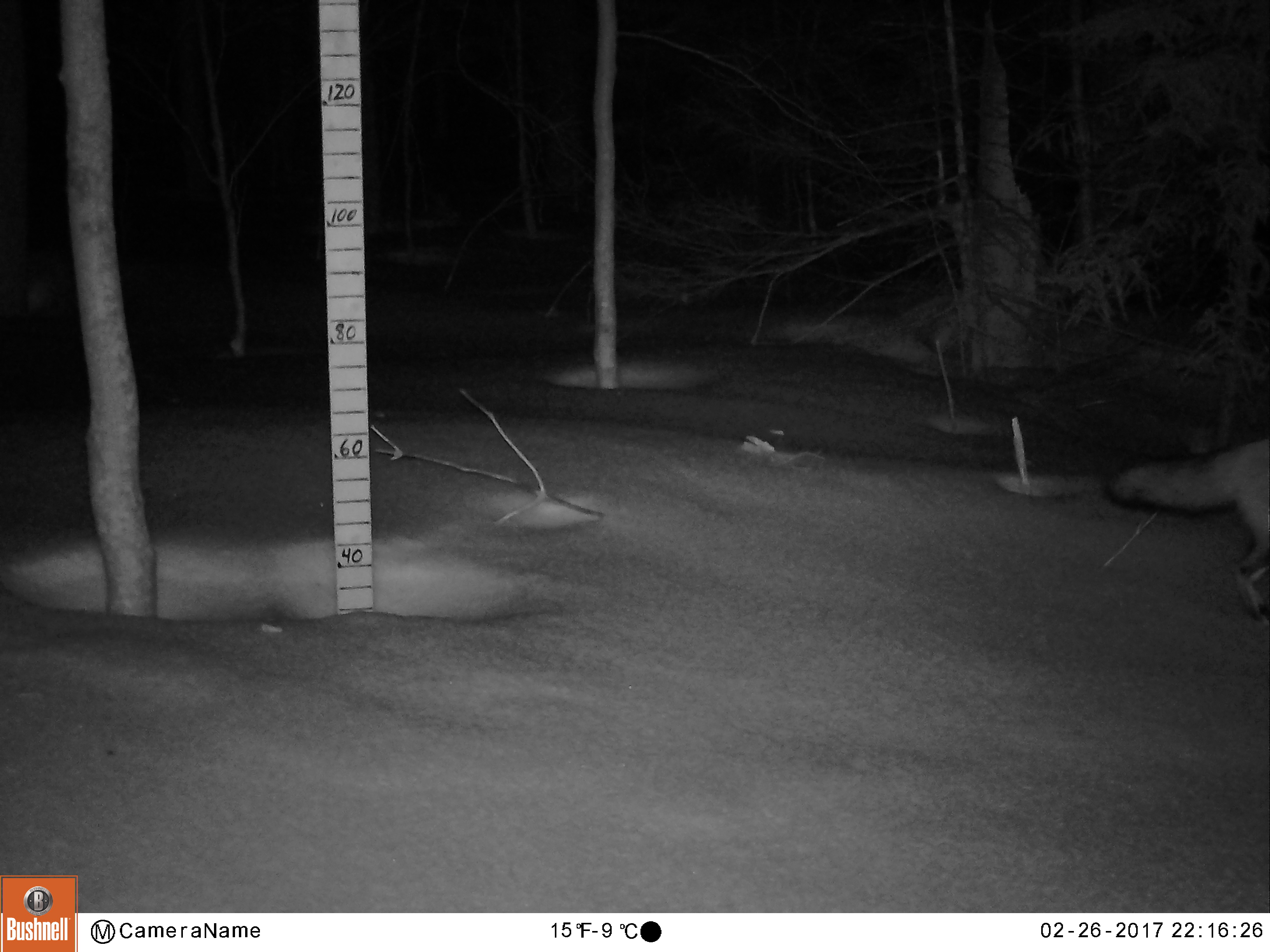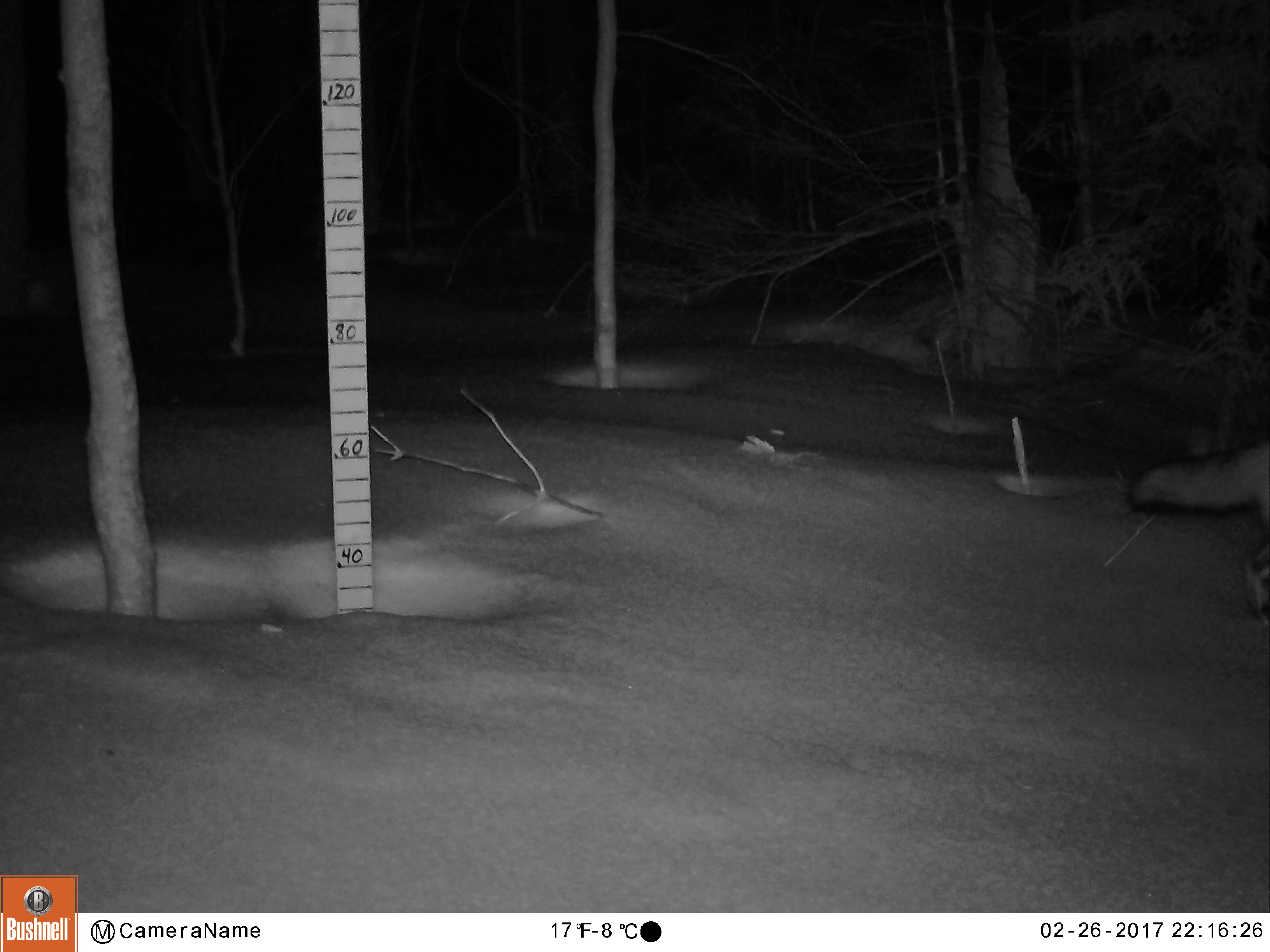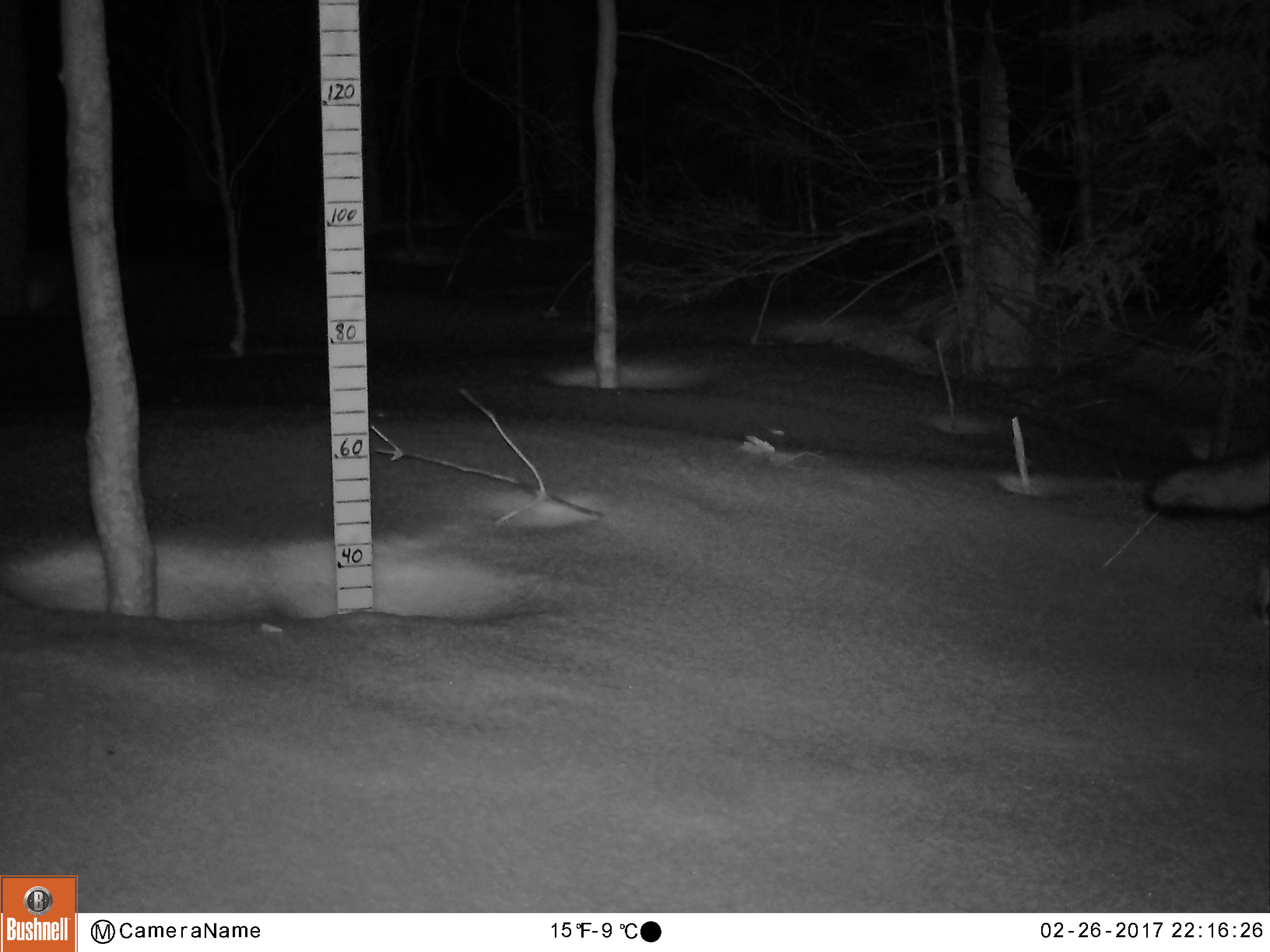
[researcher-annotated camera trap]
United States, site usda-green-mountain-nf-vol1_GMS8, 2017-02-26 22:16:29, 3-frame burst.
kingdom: Animalia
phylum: Chordata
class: Mammalia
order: Carnivora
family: Canidae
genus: Vulpes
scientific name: Vulpes vulpes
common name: red fox